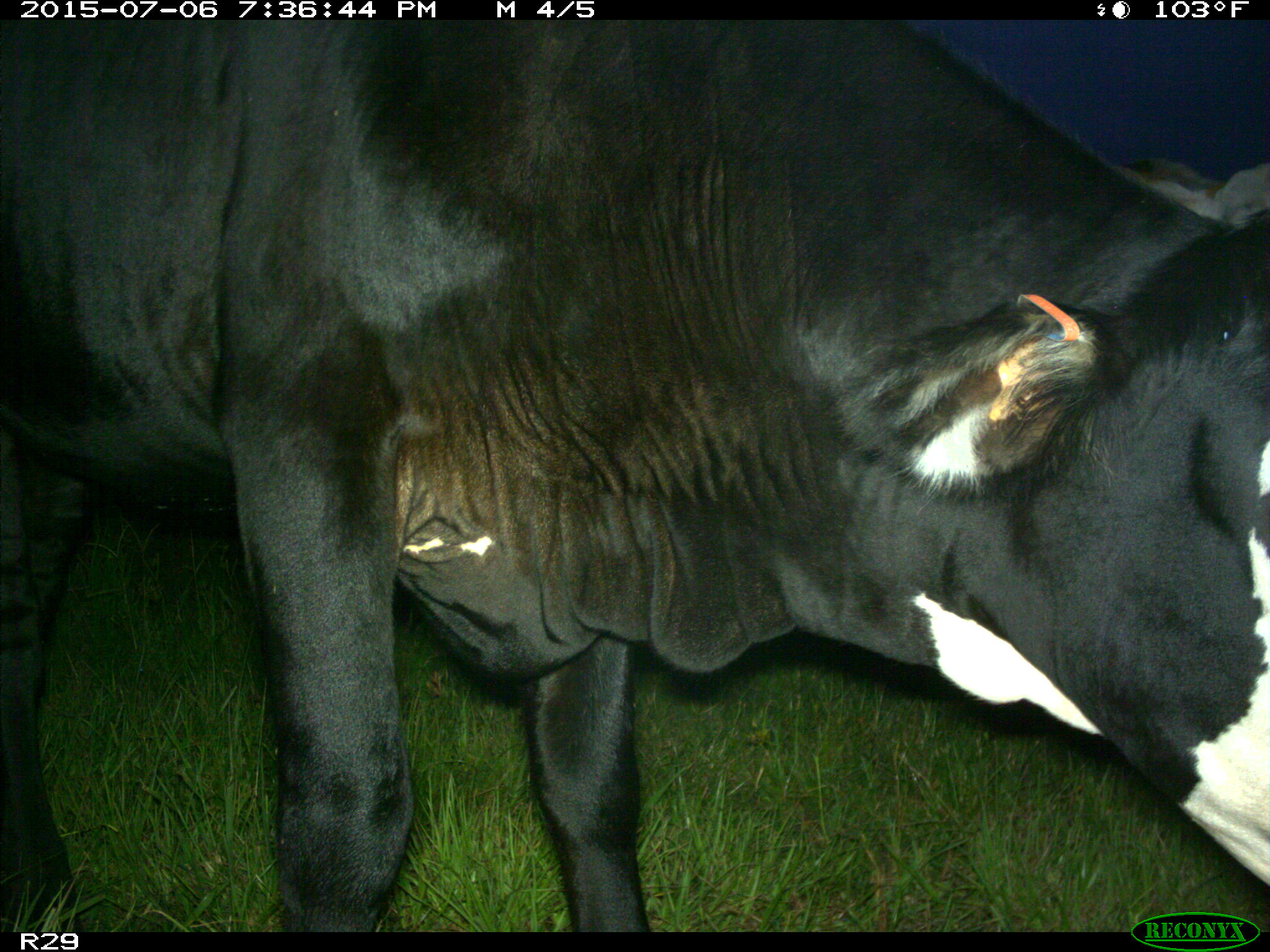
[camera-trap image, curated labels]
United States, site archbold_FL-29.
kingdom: Animalia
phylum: Chordata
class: Mammalia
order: Artiodactyla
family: Bovidae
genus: Bos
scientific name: Bos taurus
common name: domestic cow